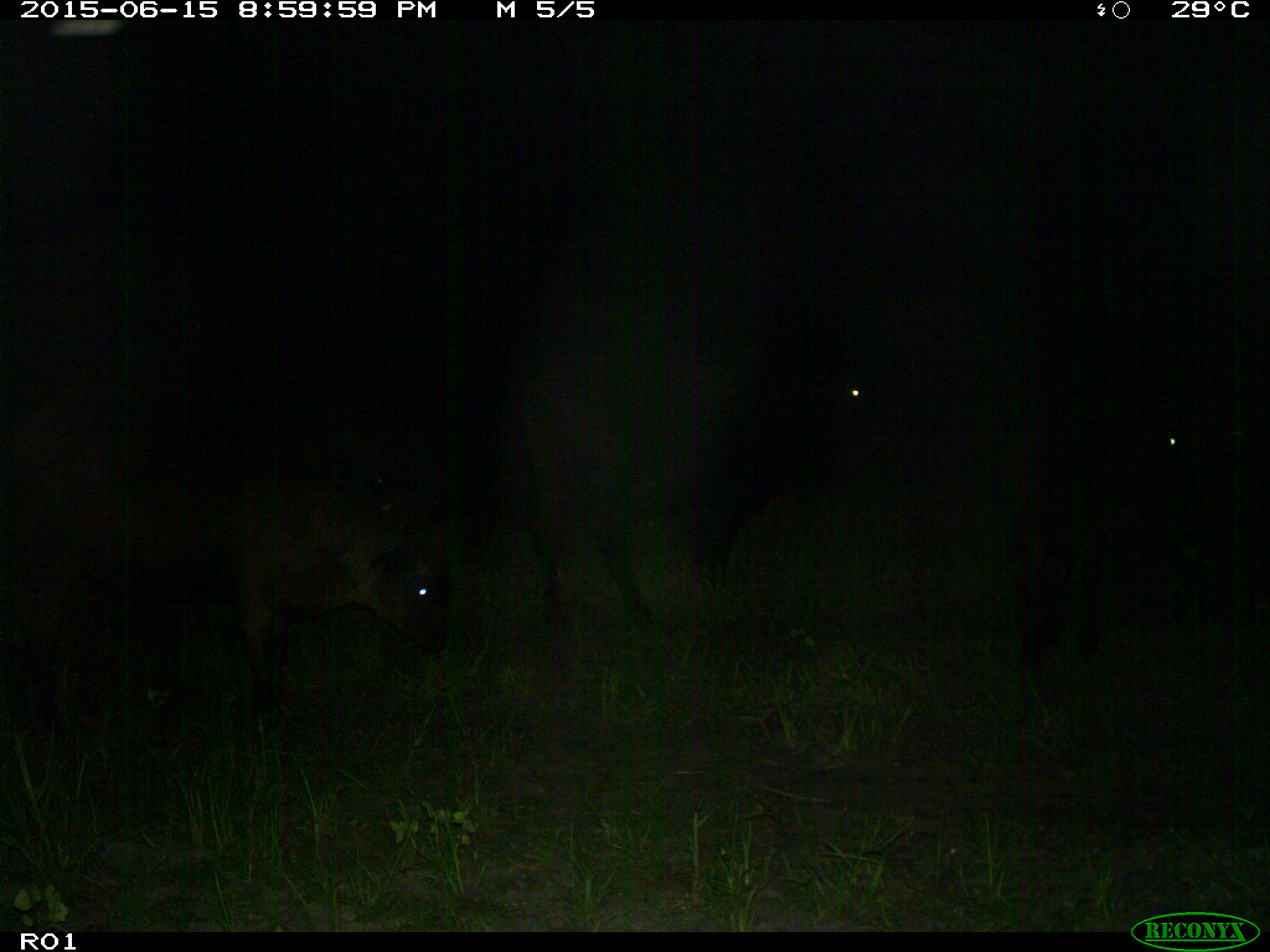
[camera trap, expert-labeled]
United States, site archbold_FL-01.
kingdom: Animalia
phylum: Chordata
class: Mammalia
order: Artiodactyla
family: Bovidae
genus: Bos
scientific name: Bos taurus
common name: domestic cow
Bos taurus (domestic cow).